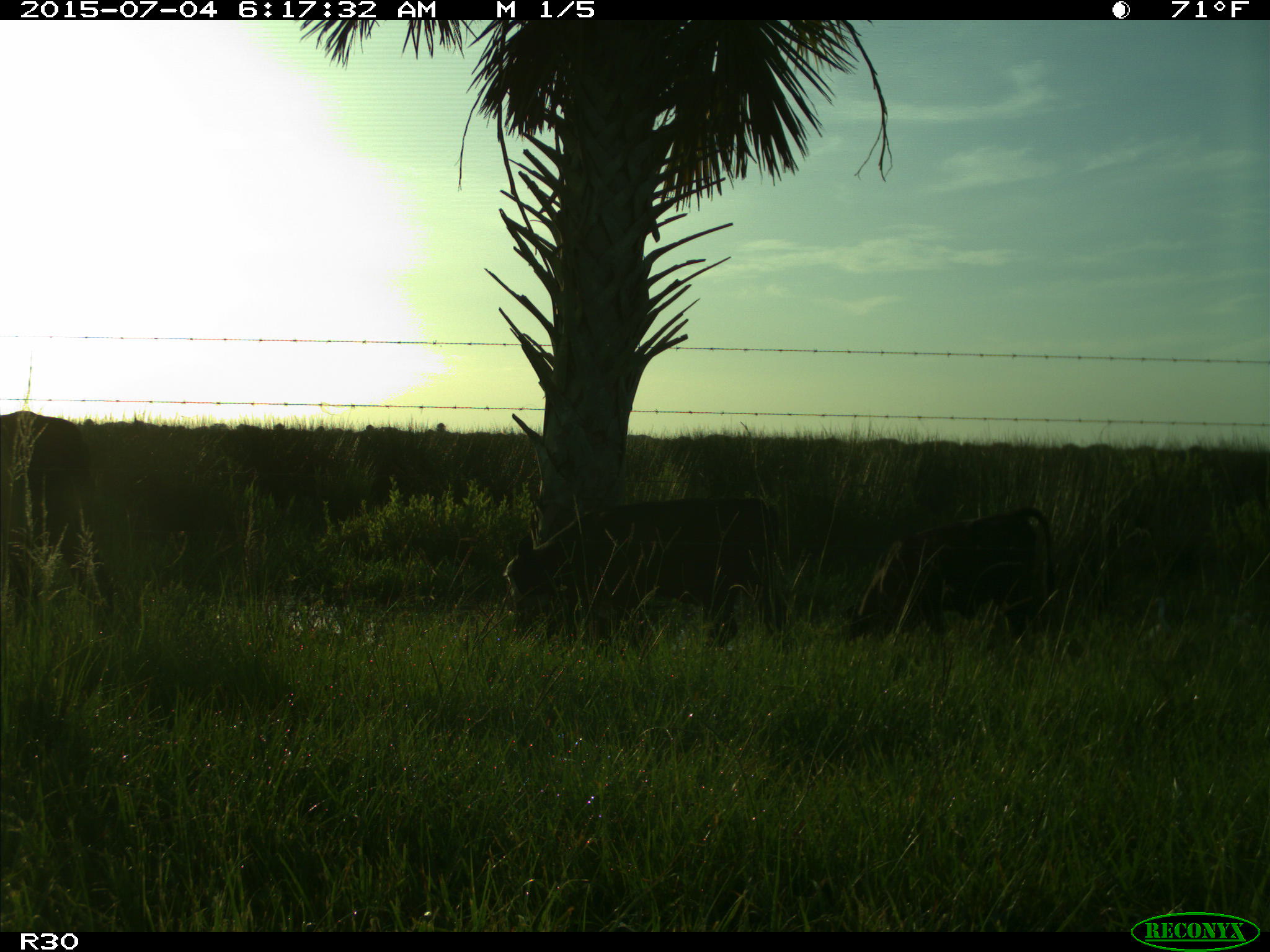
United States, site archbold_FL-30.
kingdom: Animalia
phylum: Chordata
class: Mammalia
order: Artiodactyla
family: Bovidae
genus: Bos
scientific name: Bos taurus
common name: domestic cow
Bos taurus (domestic cow).